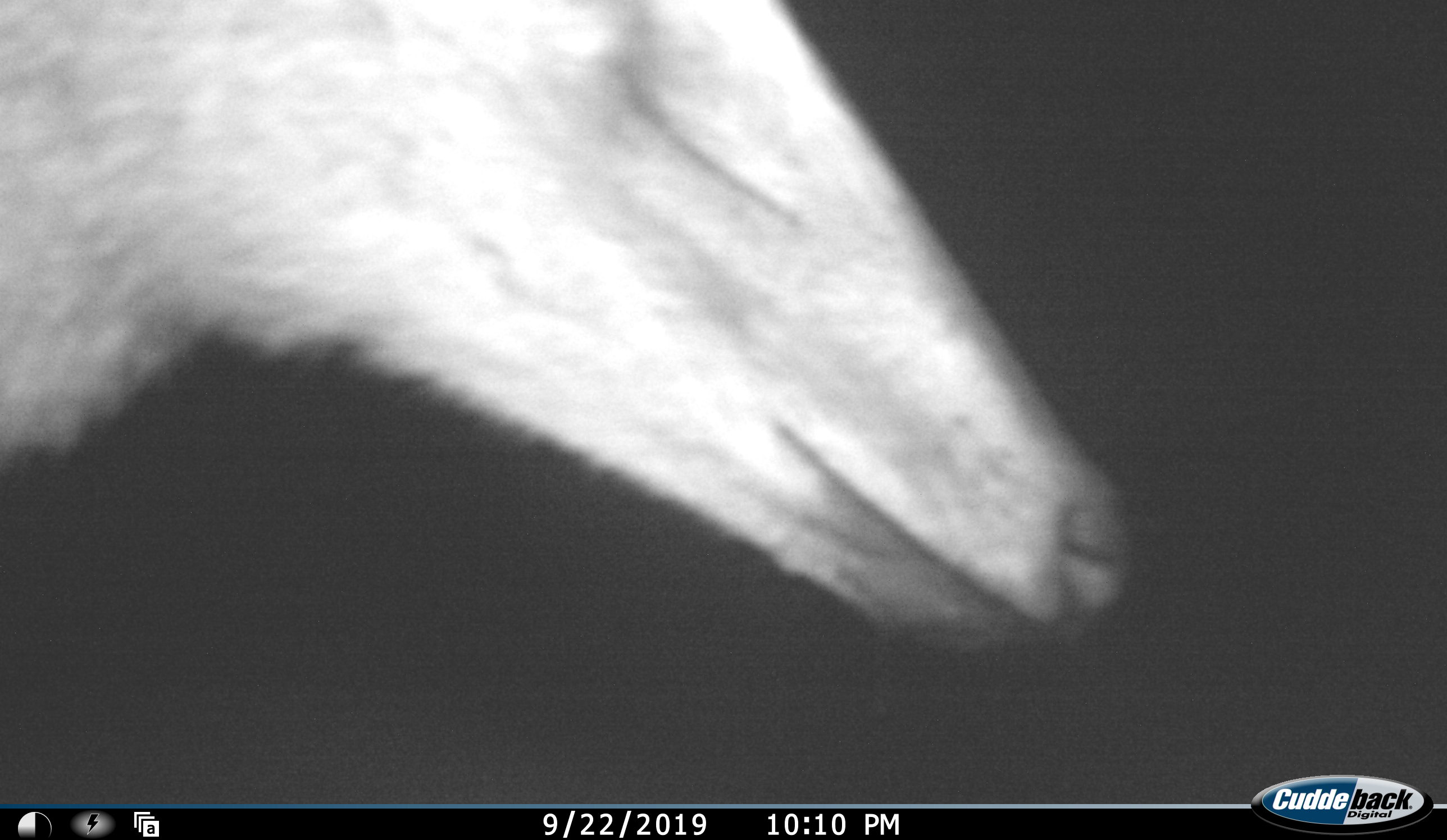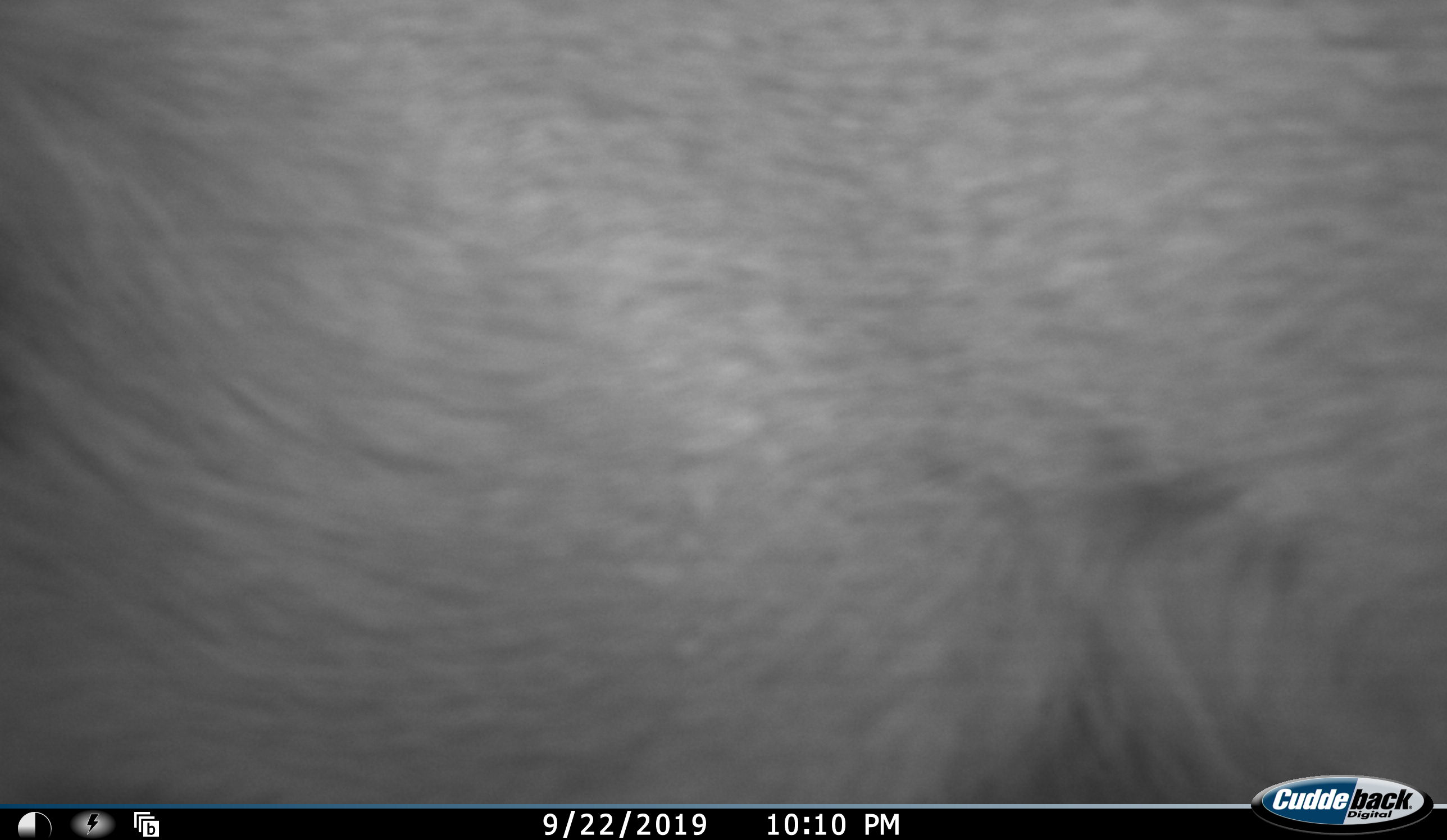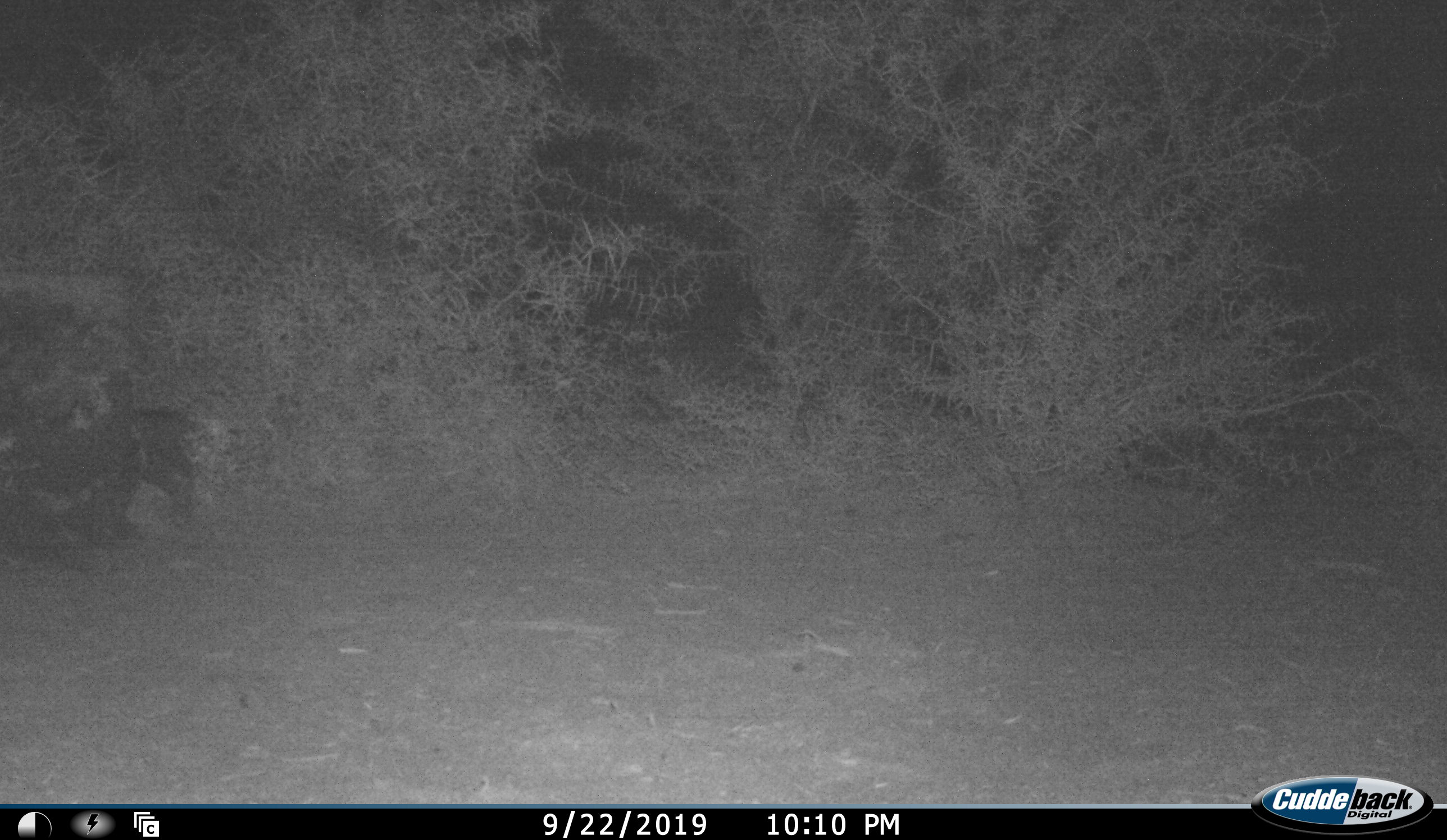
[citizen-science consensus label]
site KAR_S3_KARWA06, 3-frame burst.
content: unidentified animal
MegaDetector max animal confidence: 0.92